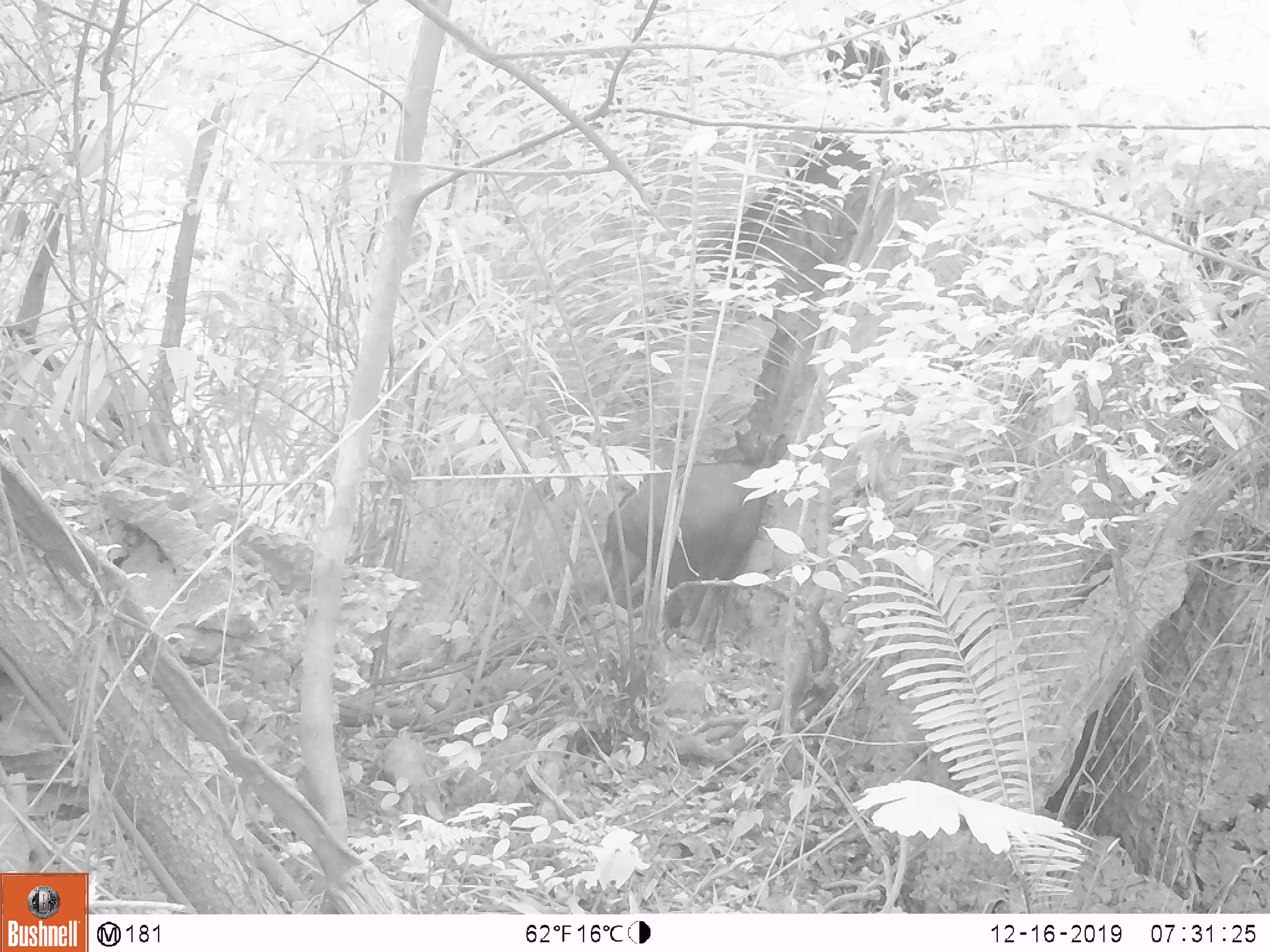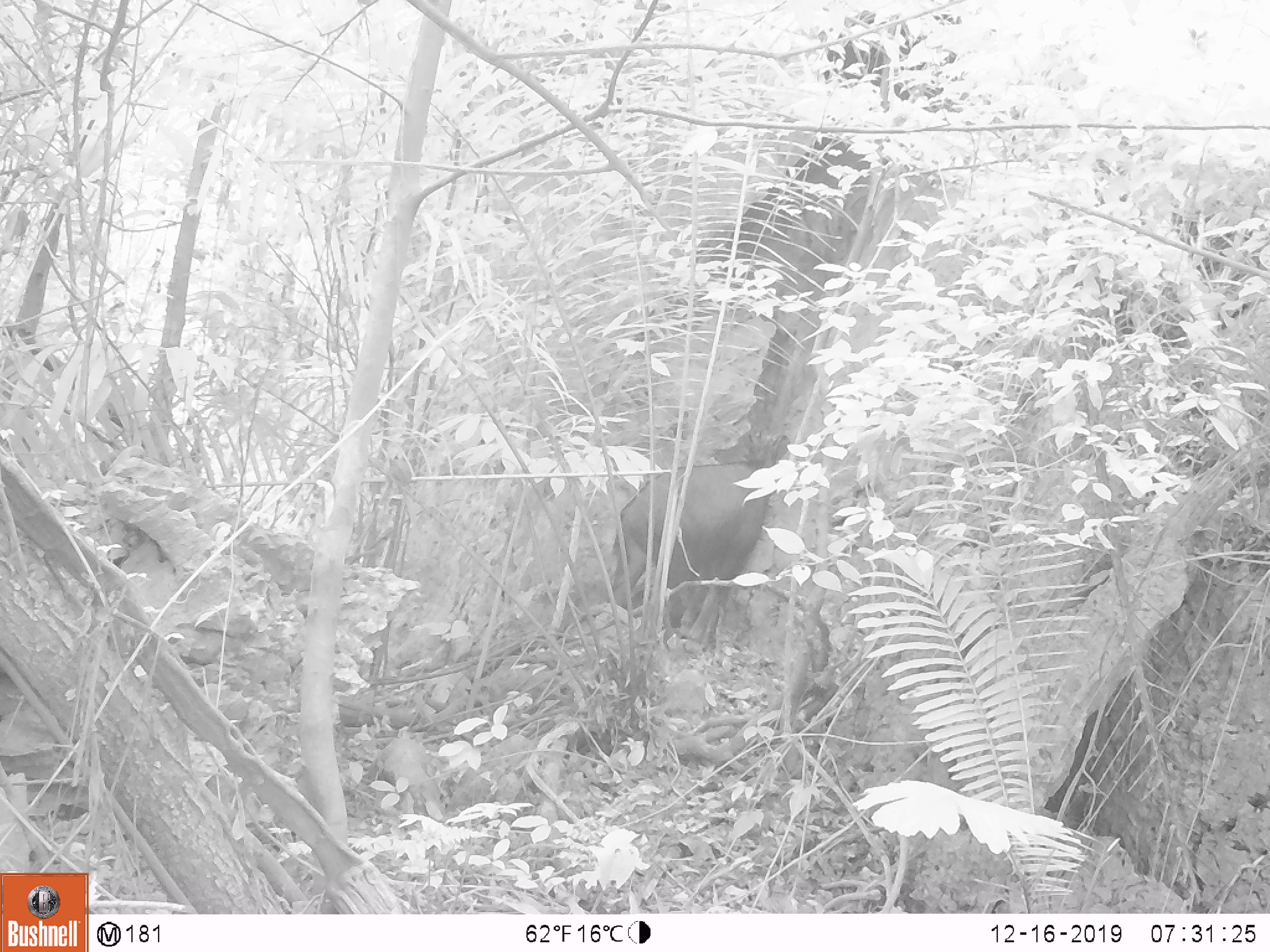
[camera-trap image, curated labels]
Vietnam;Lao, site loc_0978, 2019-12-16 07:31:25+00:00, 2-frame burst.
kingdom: Animalia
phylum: Chordata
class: Mammalia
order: Artiodactyla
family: Bovidae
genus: Capricornis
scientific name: Capricornis sumatraensis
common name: chinese serow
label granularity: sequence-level